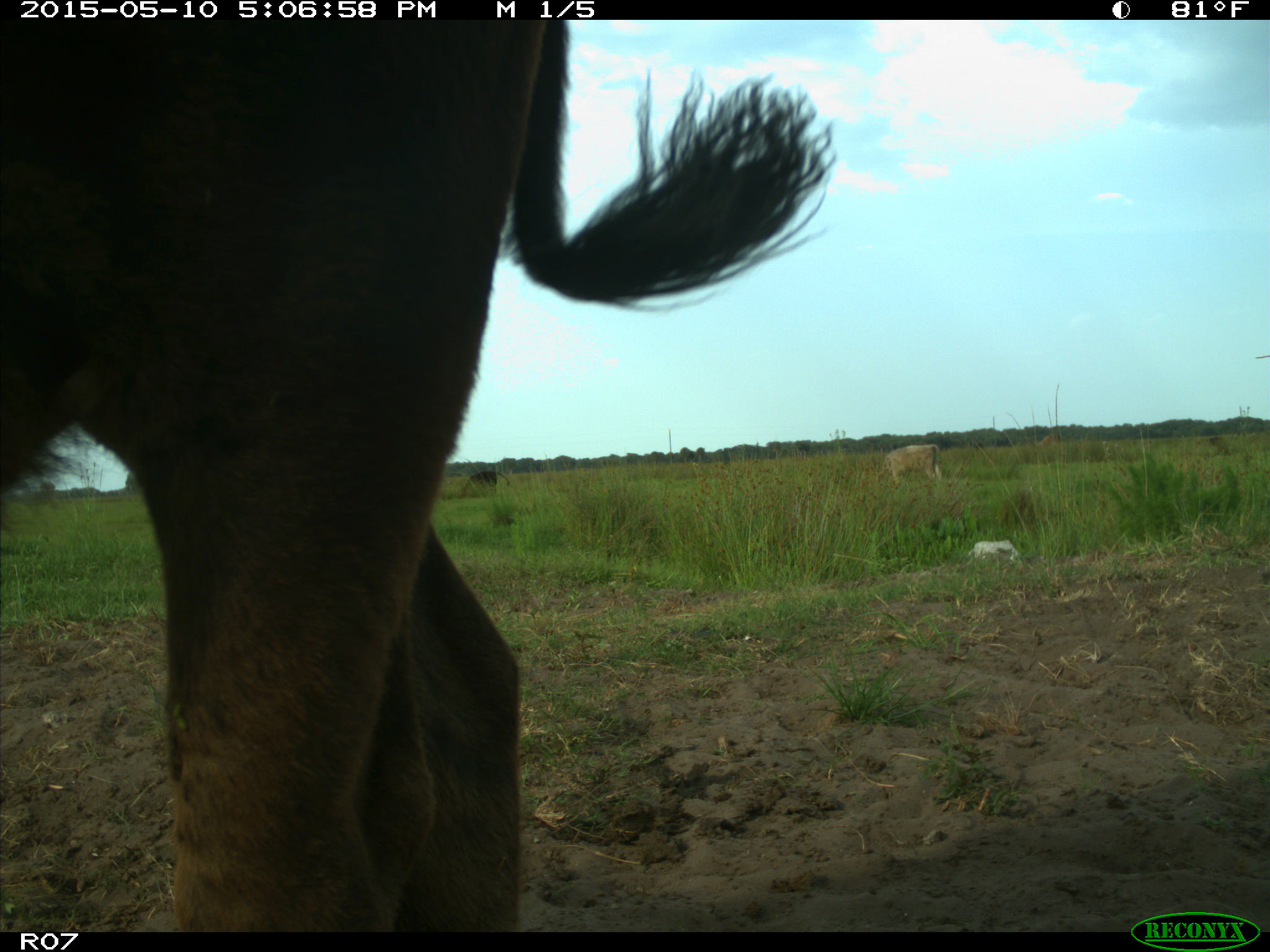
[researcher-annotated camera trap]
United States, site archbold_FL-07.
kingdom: Animalia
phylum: Chordata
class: Mammalia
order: Artiodactyla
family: Bovidae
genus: Bos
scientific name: Bos taurus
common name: domestic cow